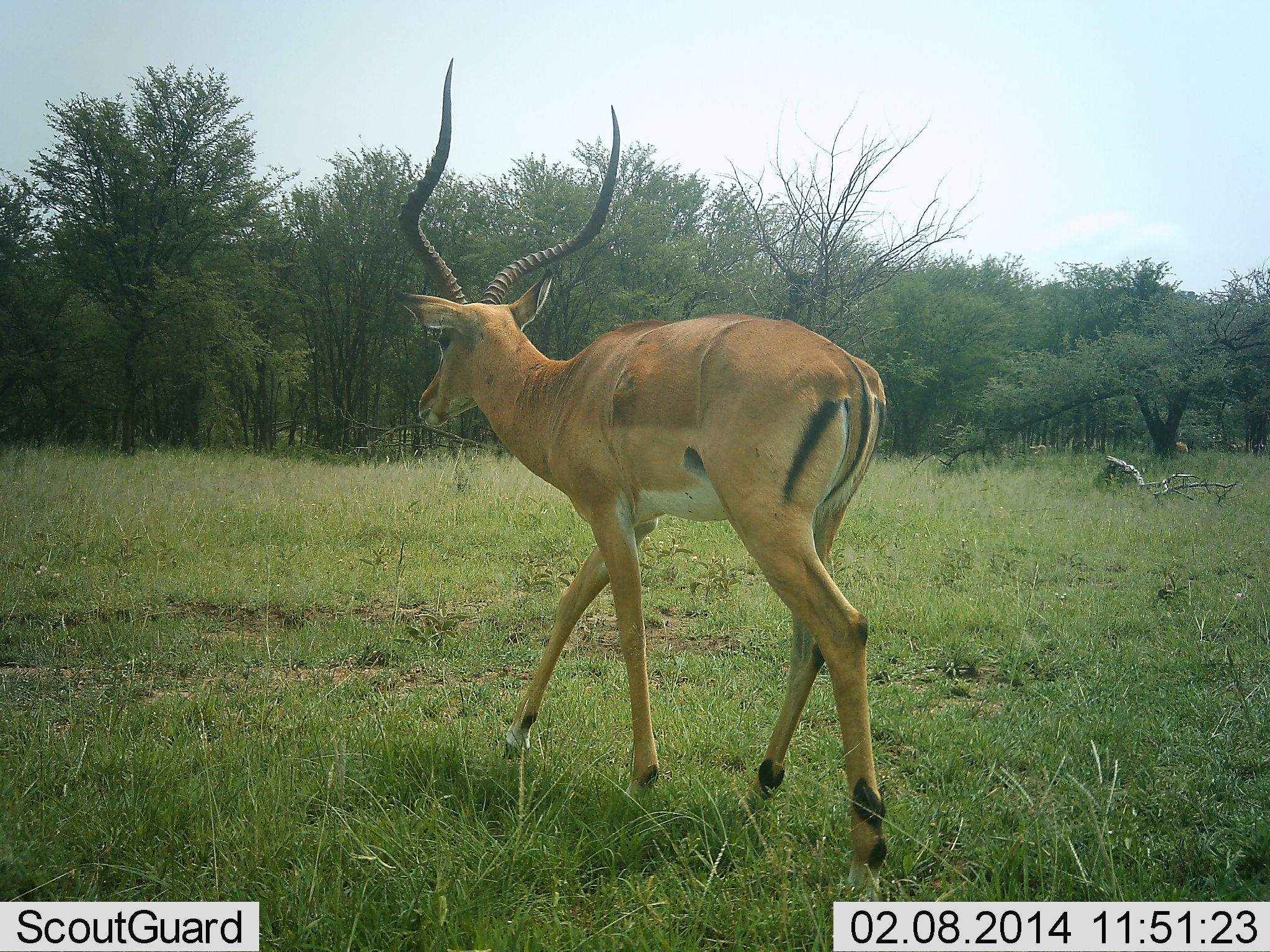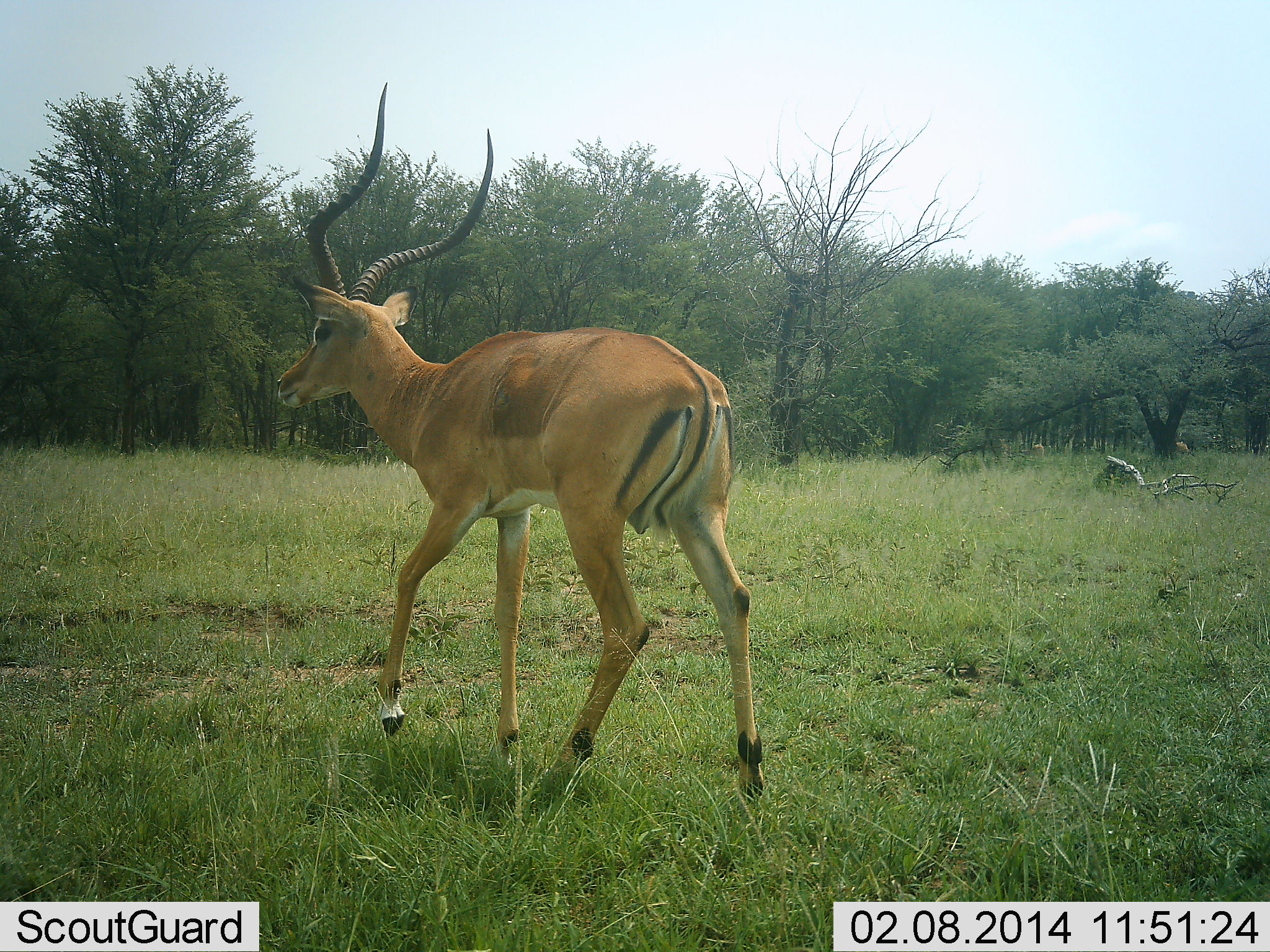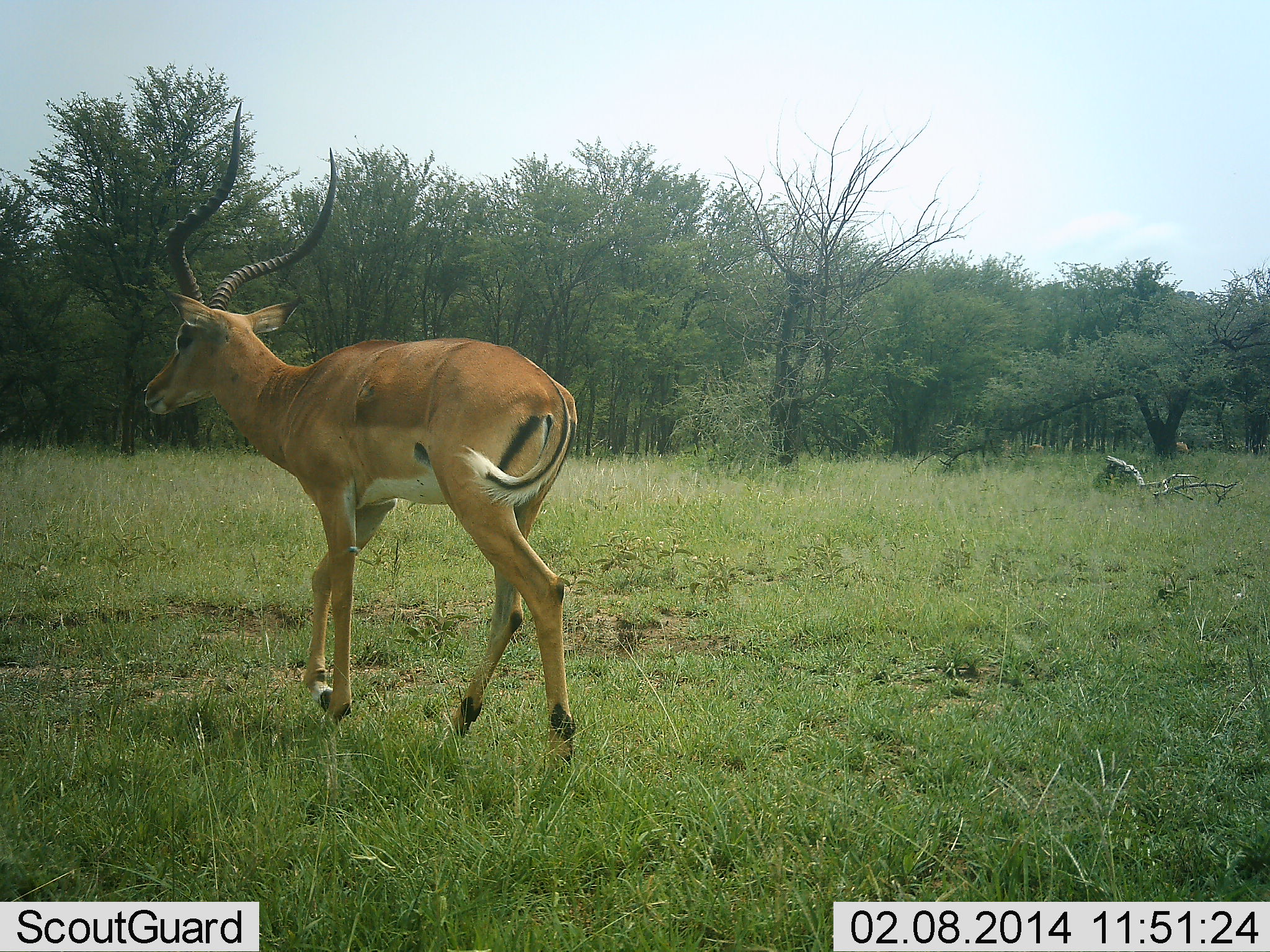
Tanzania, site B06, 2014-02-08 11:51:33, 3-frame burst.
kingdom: Animalia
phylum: Chordata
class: Mammalia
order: Artiodactyla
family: Bovidae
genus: Aepyceros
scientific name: Aepyceros melampus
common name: impala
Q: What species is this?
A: Impala (Aepyceros melampus).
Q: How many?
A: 1.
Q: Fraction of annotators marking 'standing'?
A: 10%.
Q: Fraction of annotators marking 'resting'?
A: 0%.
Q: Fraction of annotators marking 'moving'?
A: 100%.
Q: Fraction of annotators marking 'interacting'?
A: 0%.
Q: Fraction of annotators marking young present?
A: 0%.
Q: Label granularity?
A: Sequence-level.